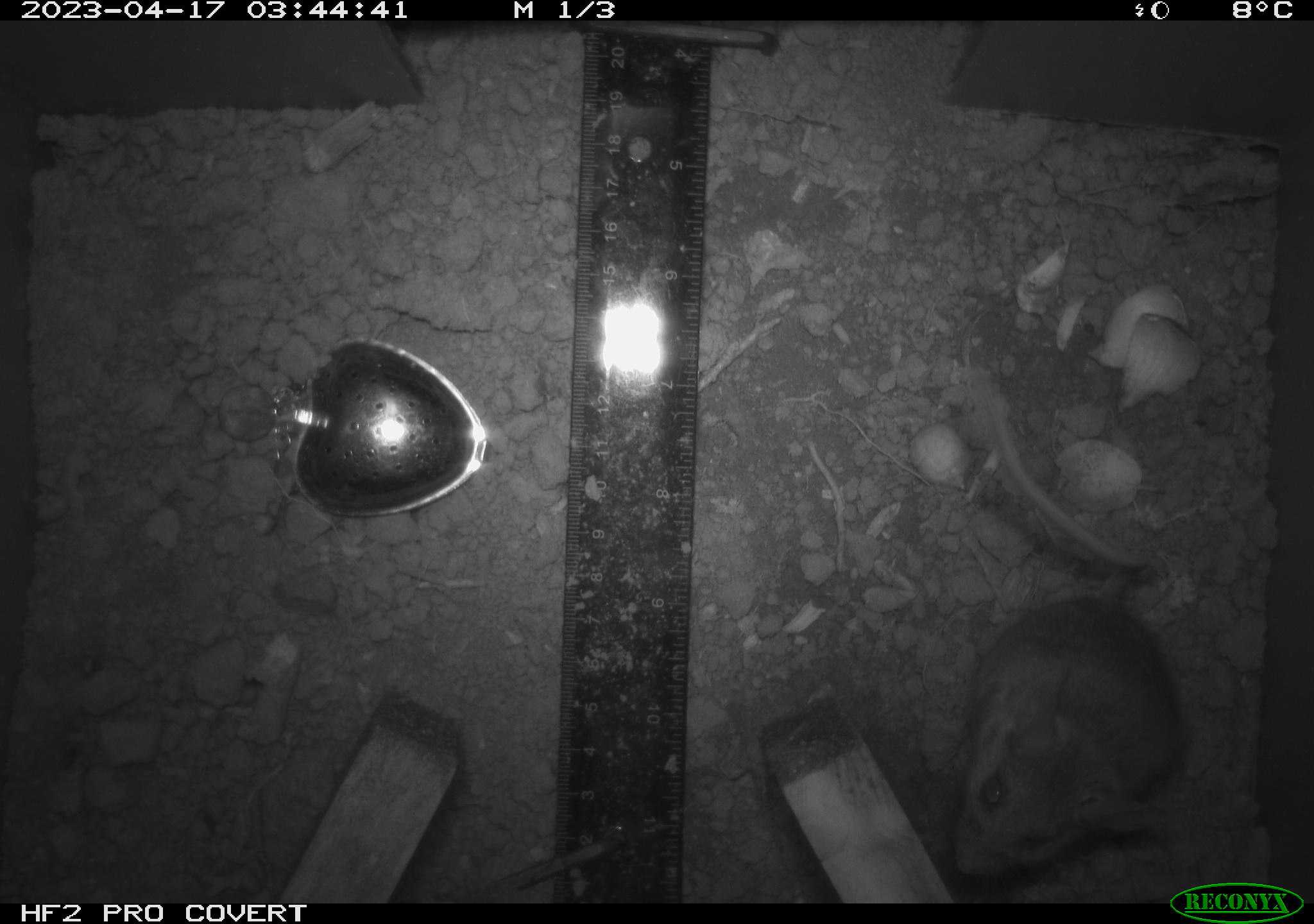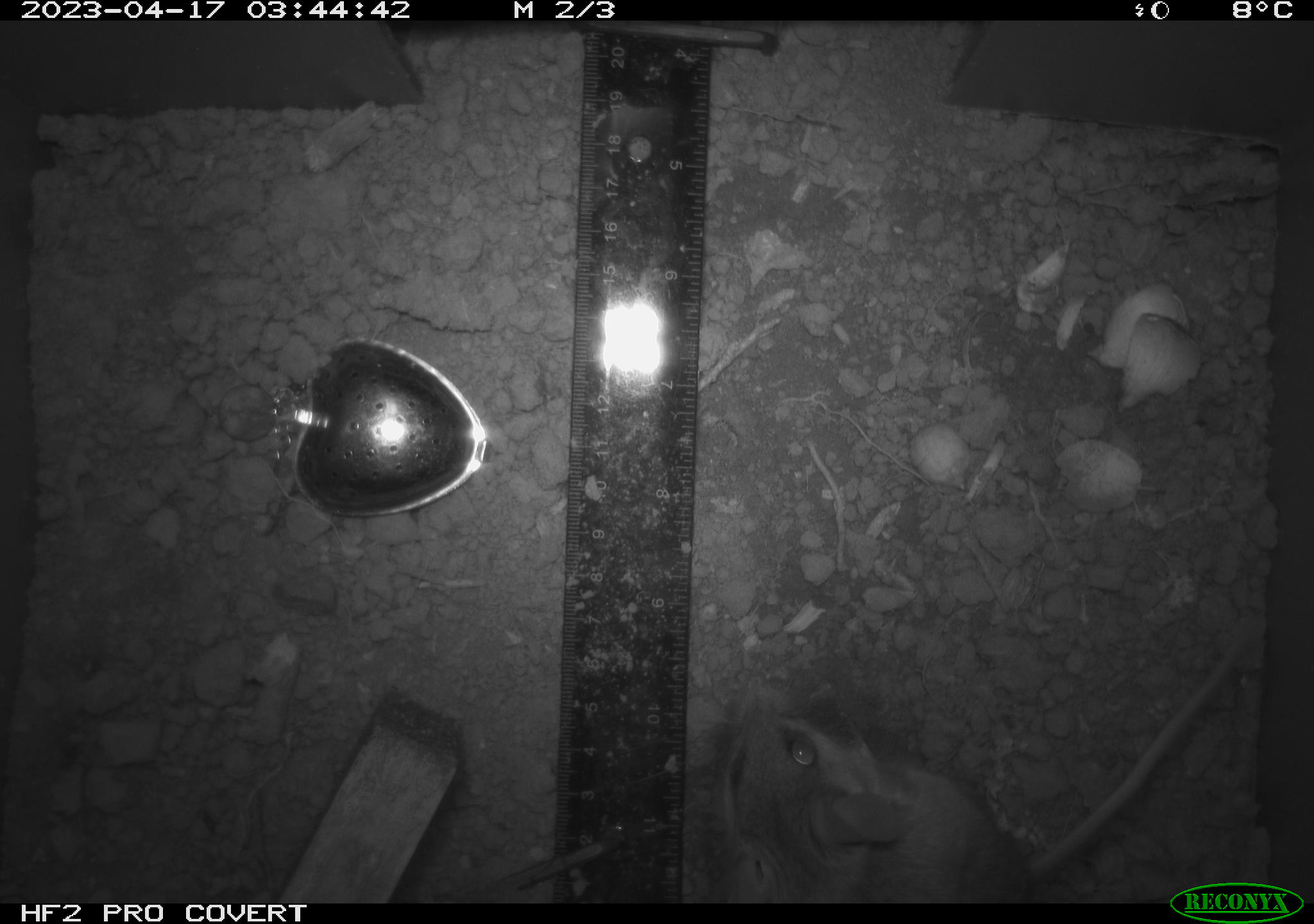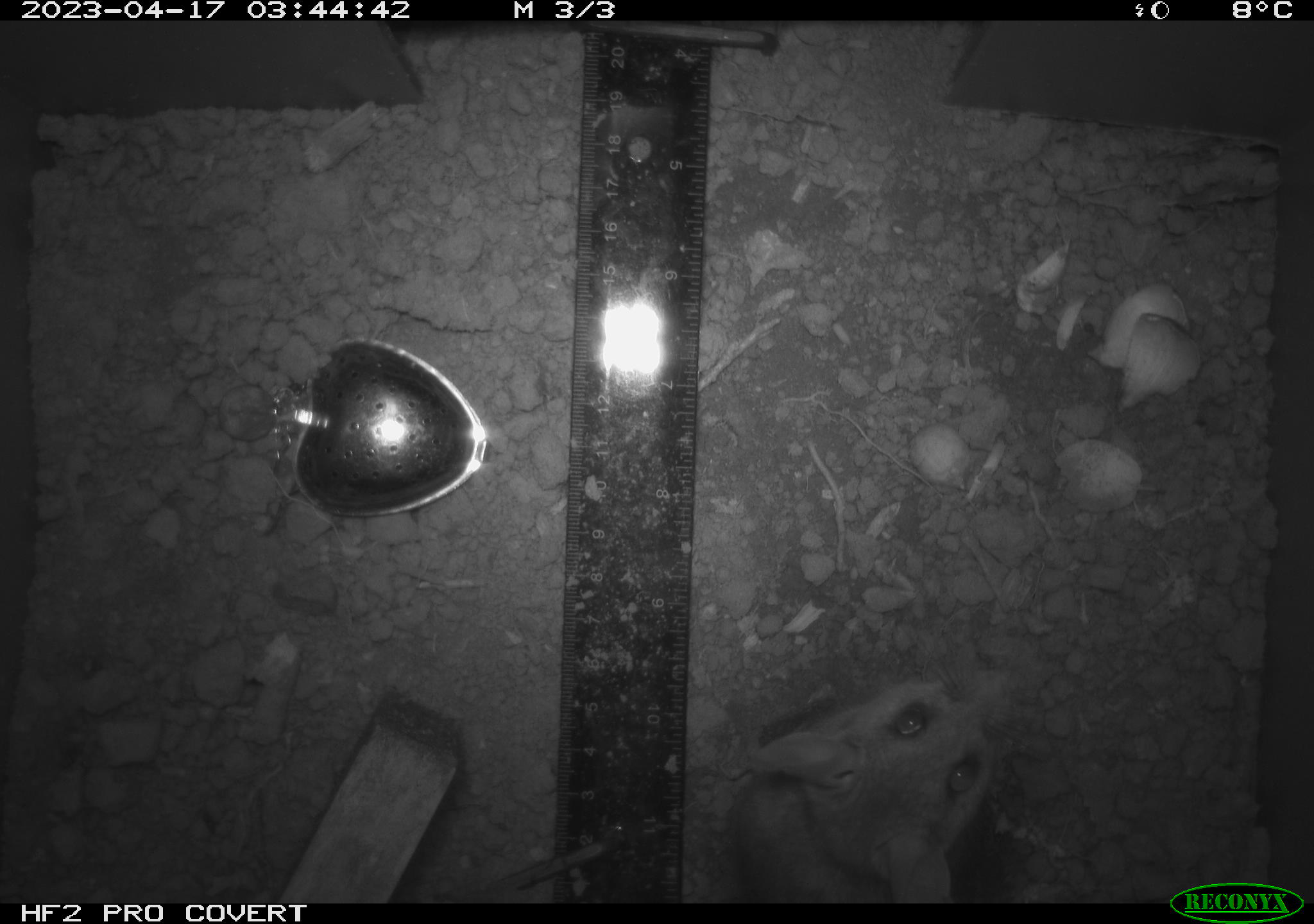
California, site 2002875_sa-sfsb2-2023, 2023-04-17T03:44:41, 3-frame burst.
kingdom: Animalia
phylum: Chordata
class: Mammalia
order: Rodentia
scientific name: Rodentia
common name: mouse species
Mouse species (Rodentia).